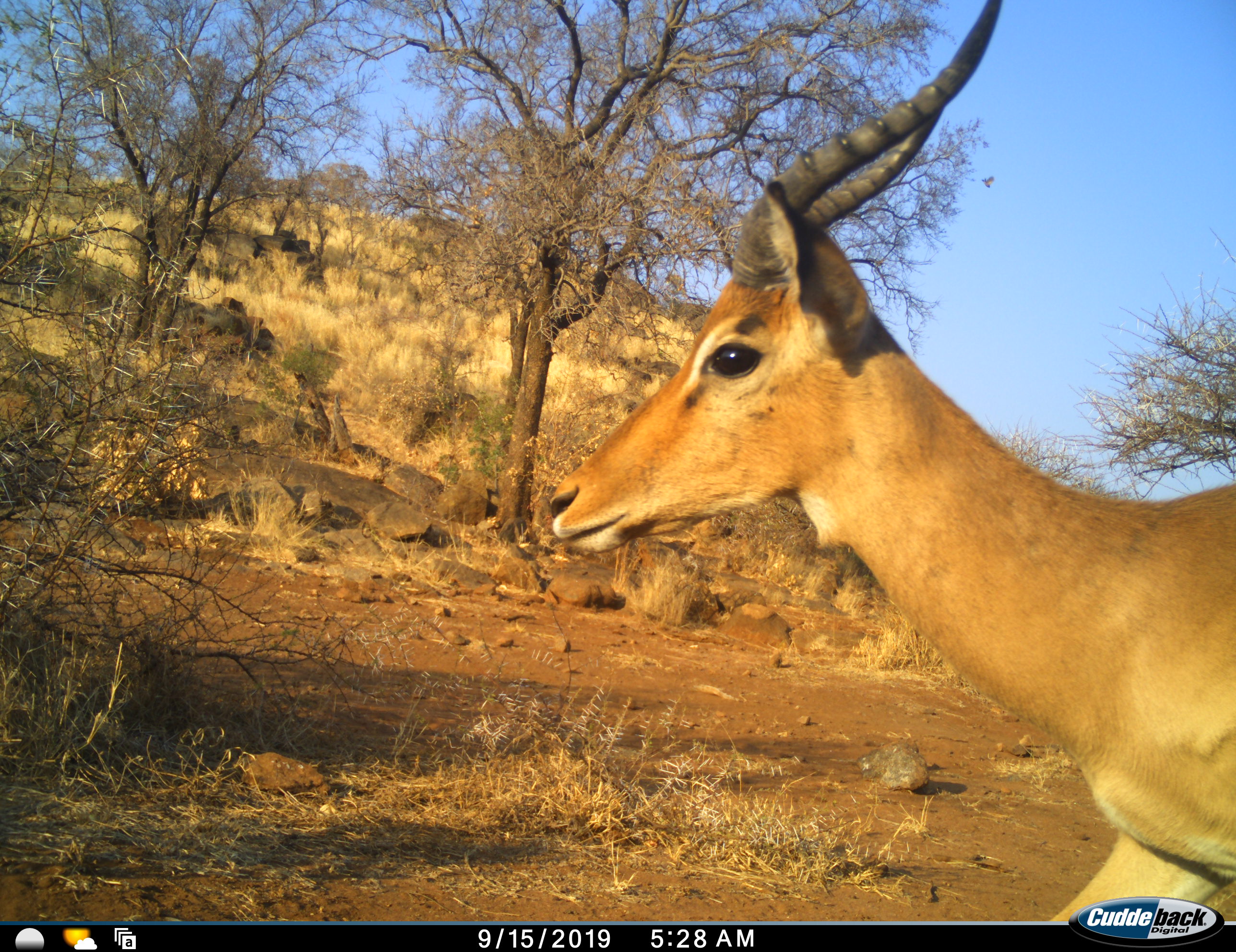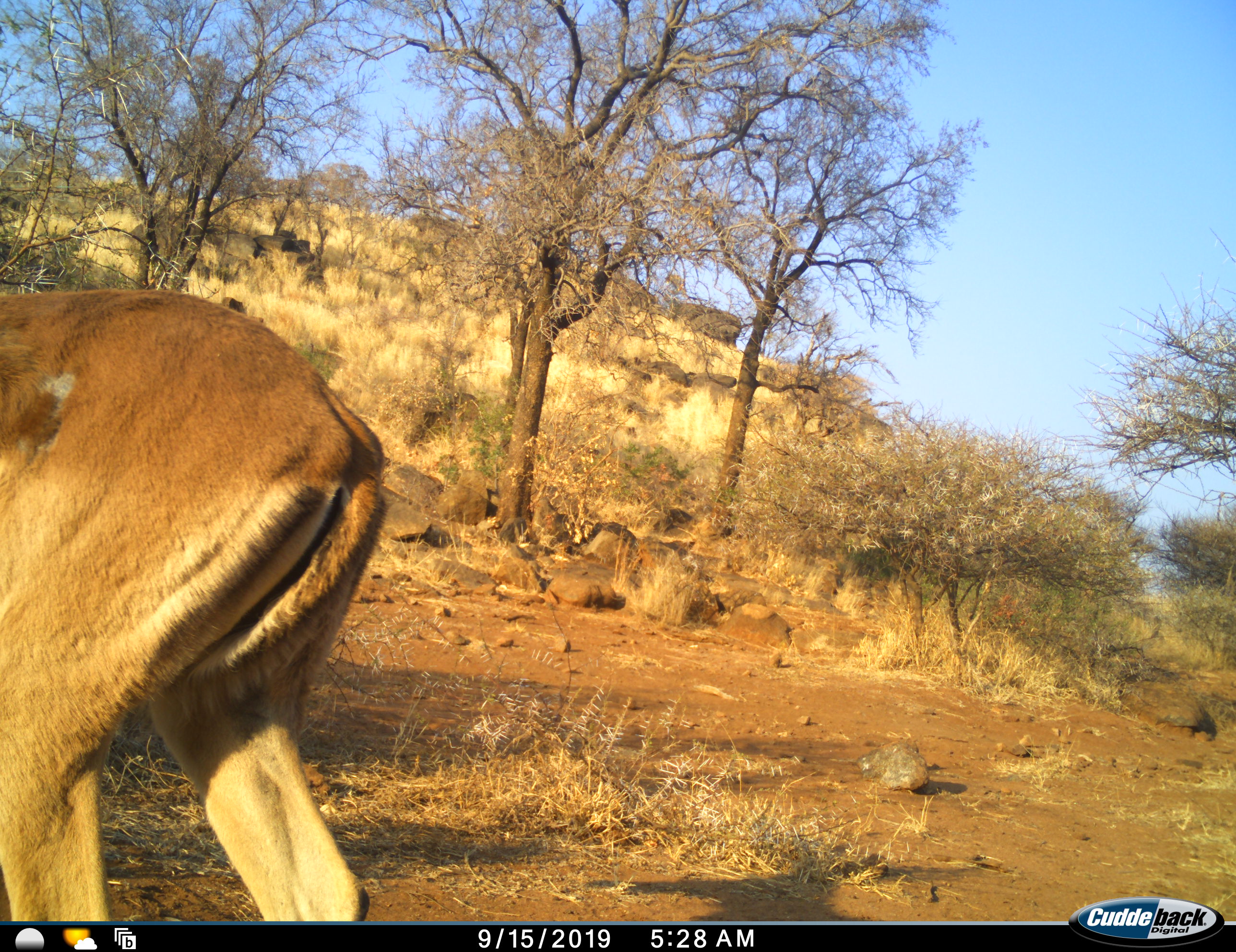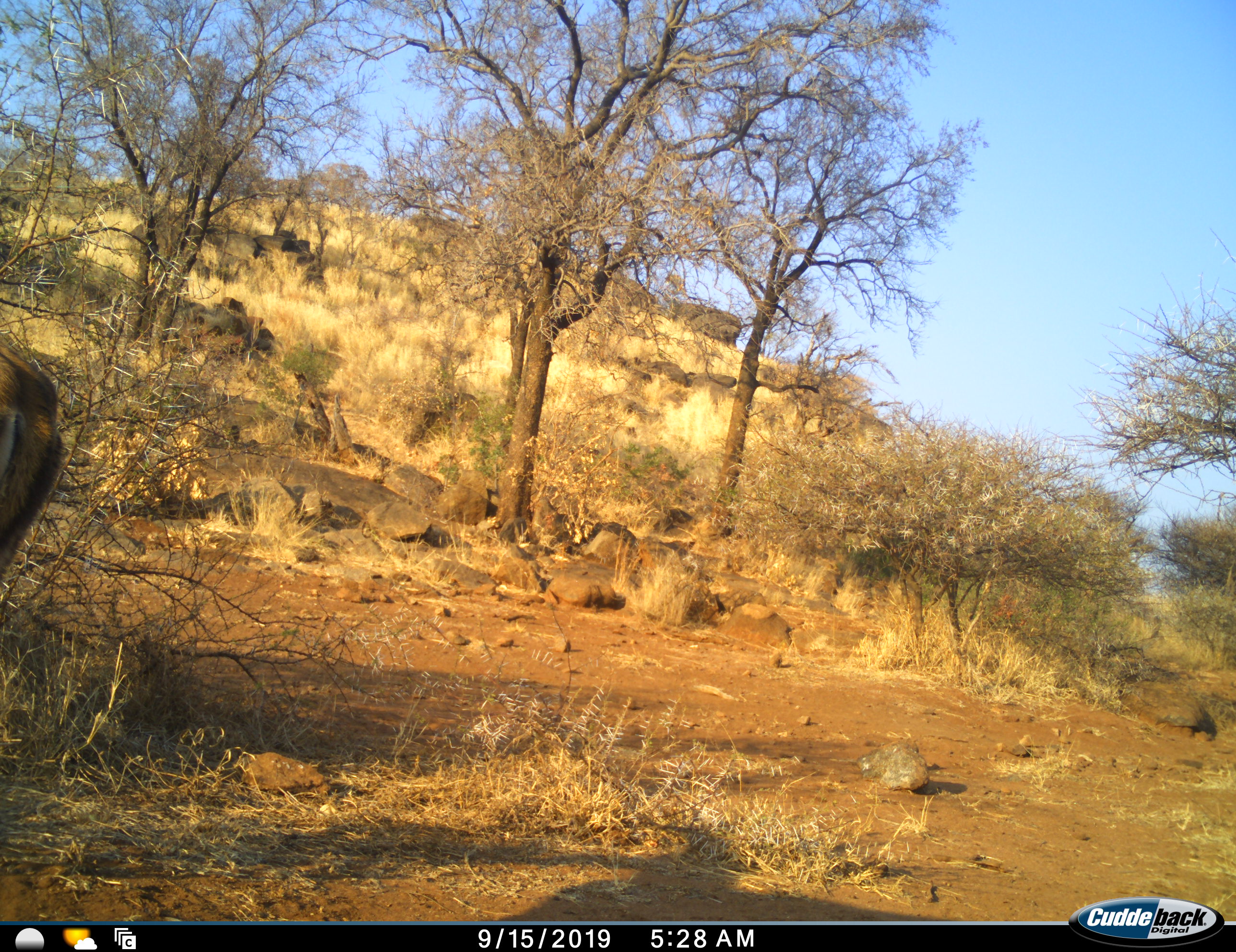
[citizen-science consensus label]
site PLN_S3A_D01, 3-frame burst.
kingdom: Animalia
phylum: Chordata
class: Mammalia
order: Artiodactyla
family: Bovidae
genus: Aepyceros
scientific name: Aepyceros melampus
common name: impala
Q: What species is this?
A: Impala (Aepyceros melampus).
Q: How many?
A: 1.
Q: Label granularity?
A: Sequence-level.